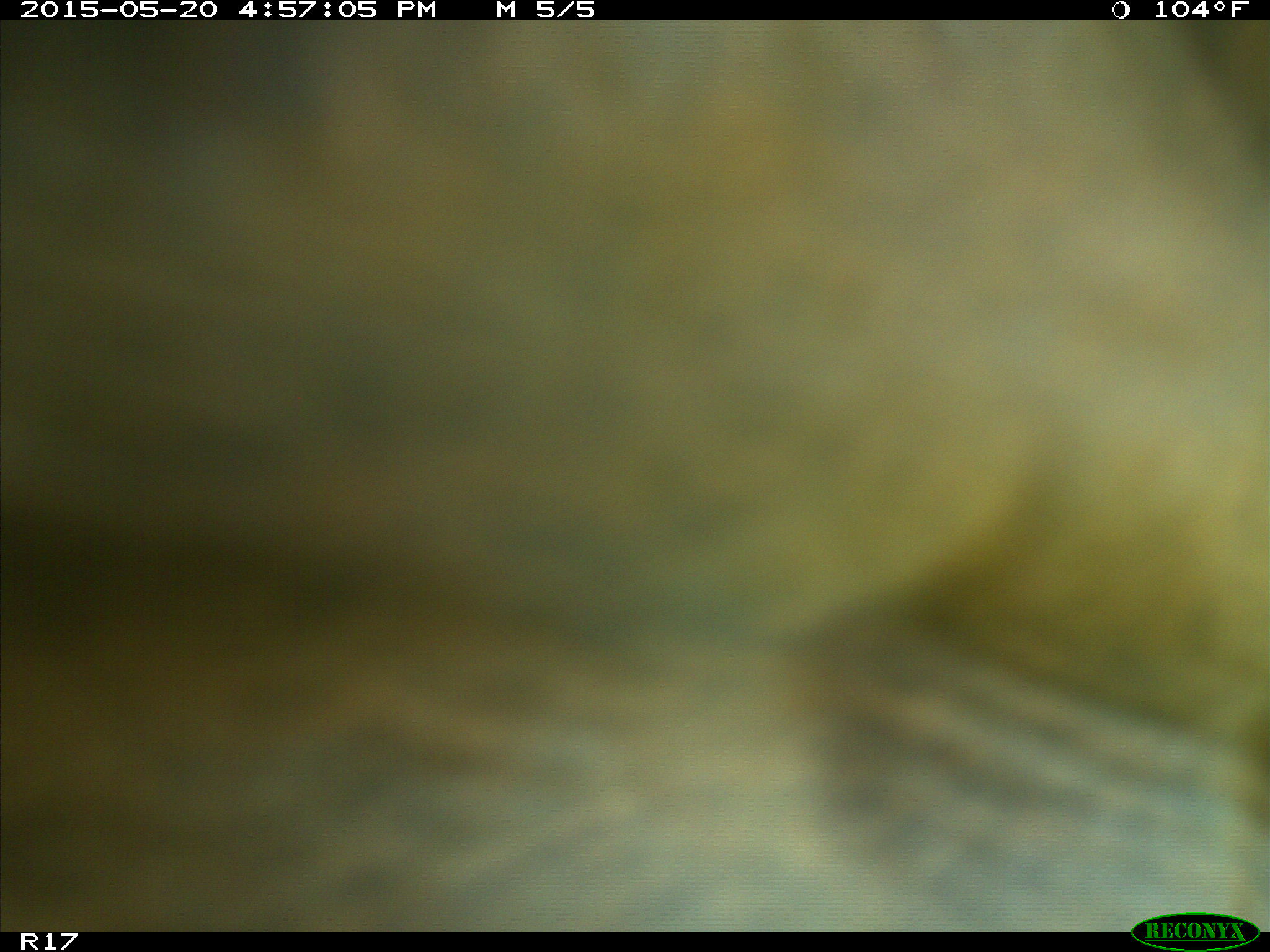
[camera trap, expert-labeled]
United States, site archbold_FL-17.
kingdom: Animalia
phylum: Chordata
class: Mammalia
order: Artiodactyla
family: Bovidae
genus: Bos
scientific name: Bos taurus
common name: domestic cow